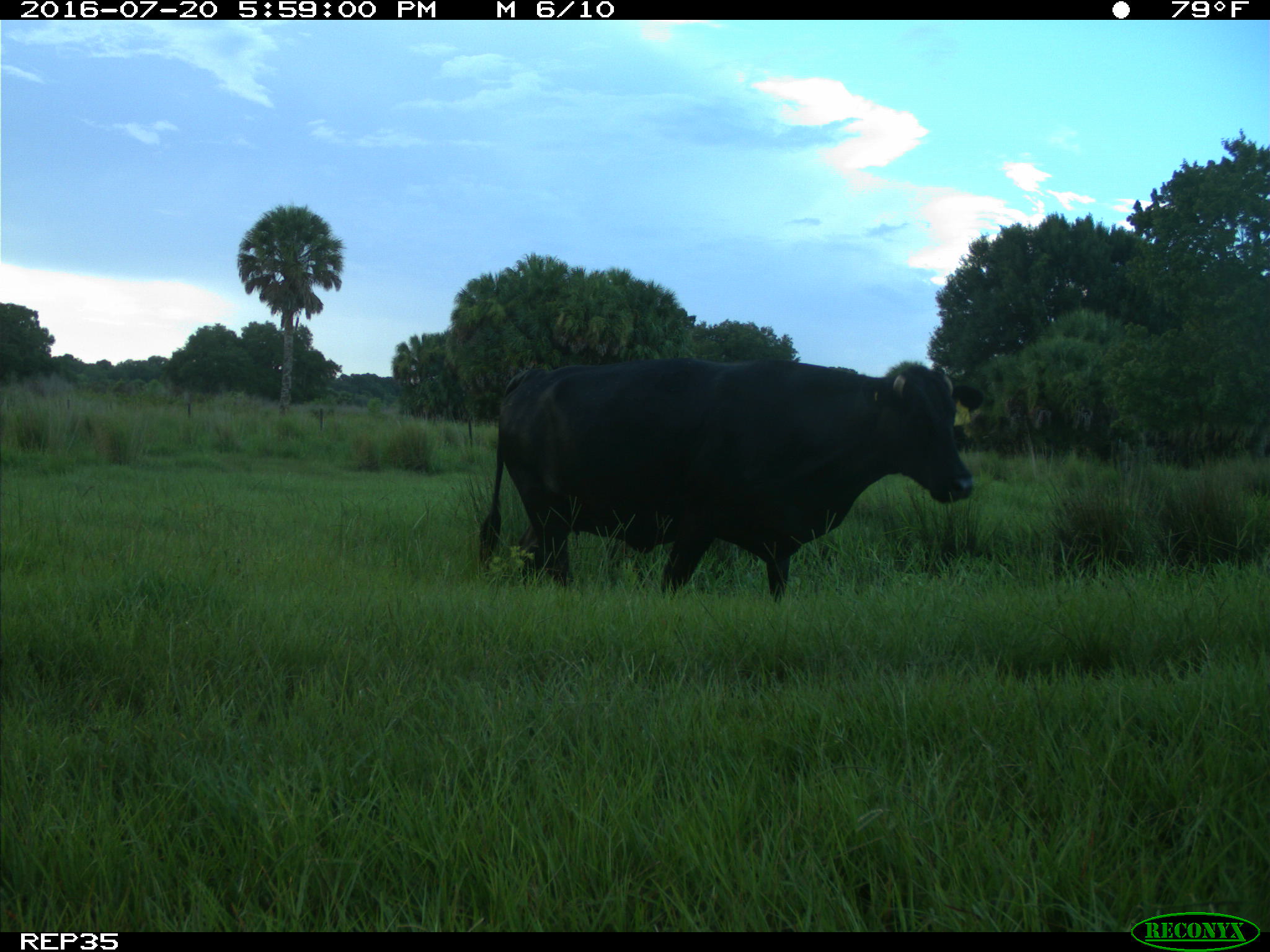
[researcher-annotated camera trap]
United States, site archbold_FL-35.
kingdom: Animalia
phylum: Chordata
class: Mammalia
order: Artiodactyla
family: Bovidae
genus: Bos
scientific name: Bos taurus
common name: domestic cow